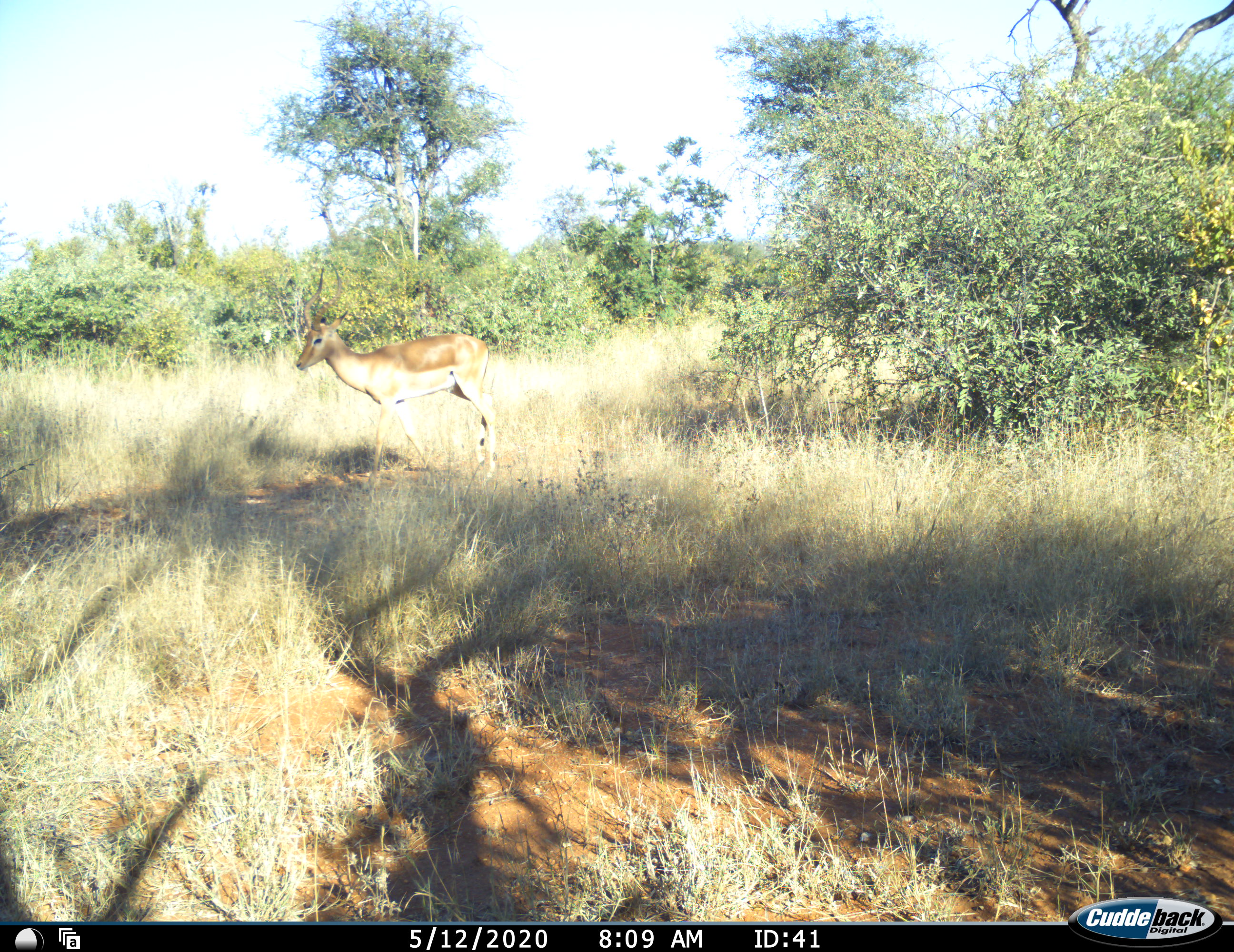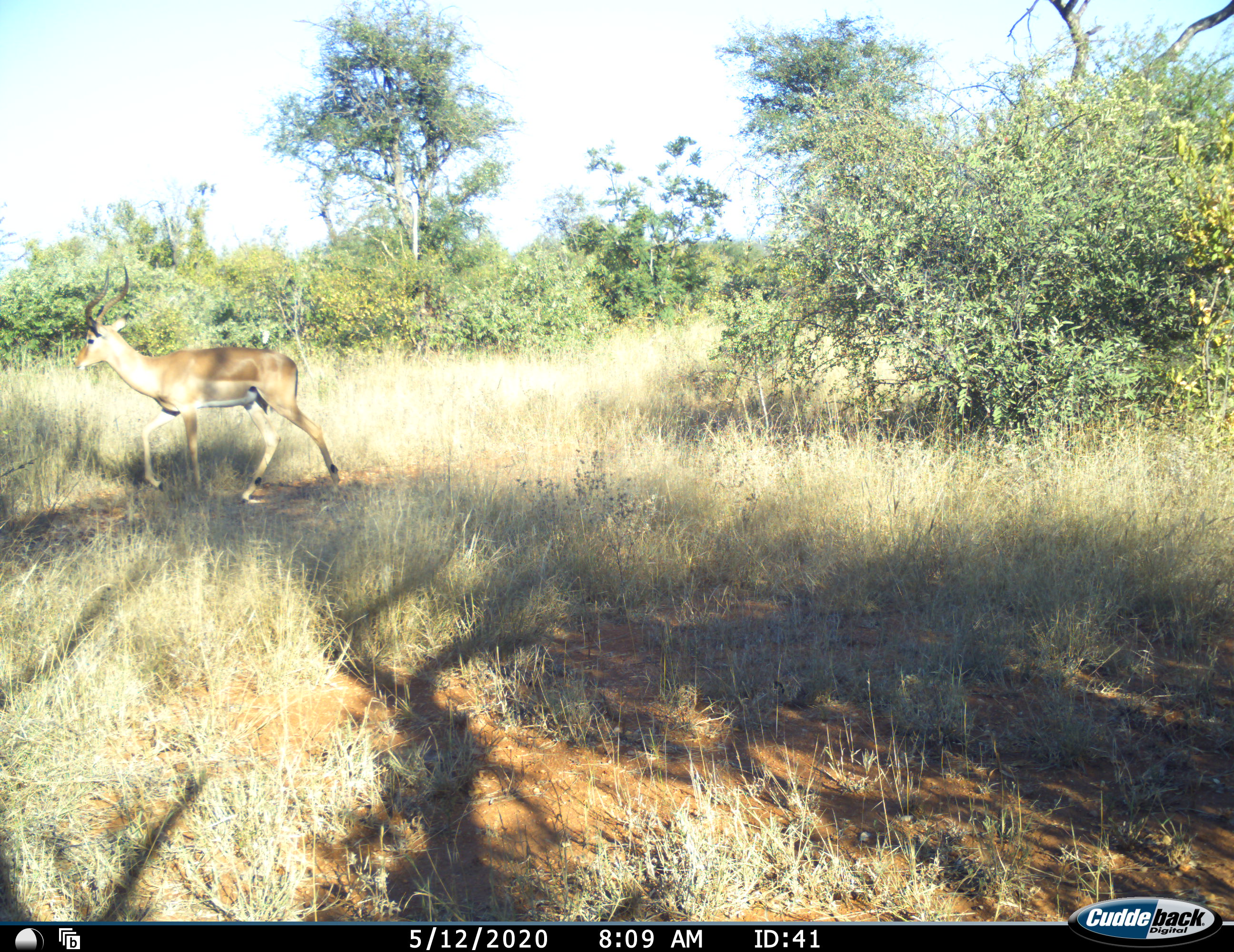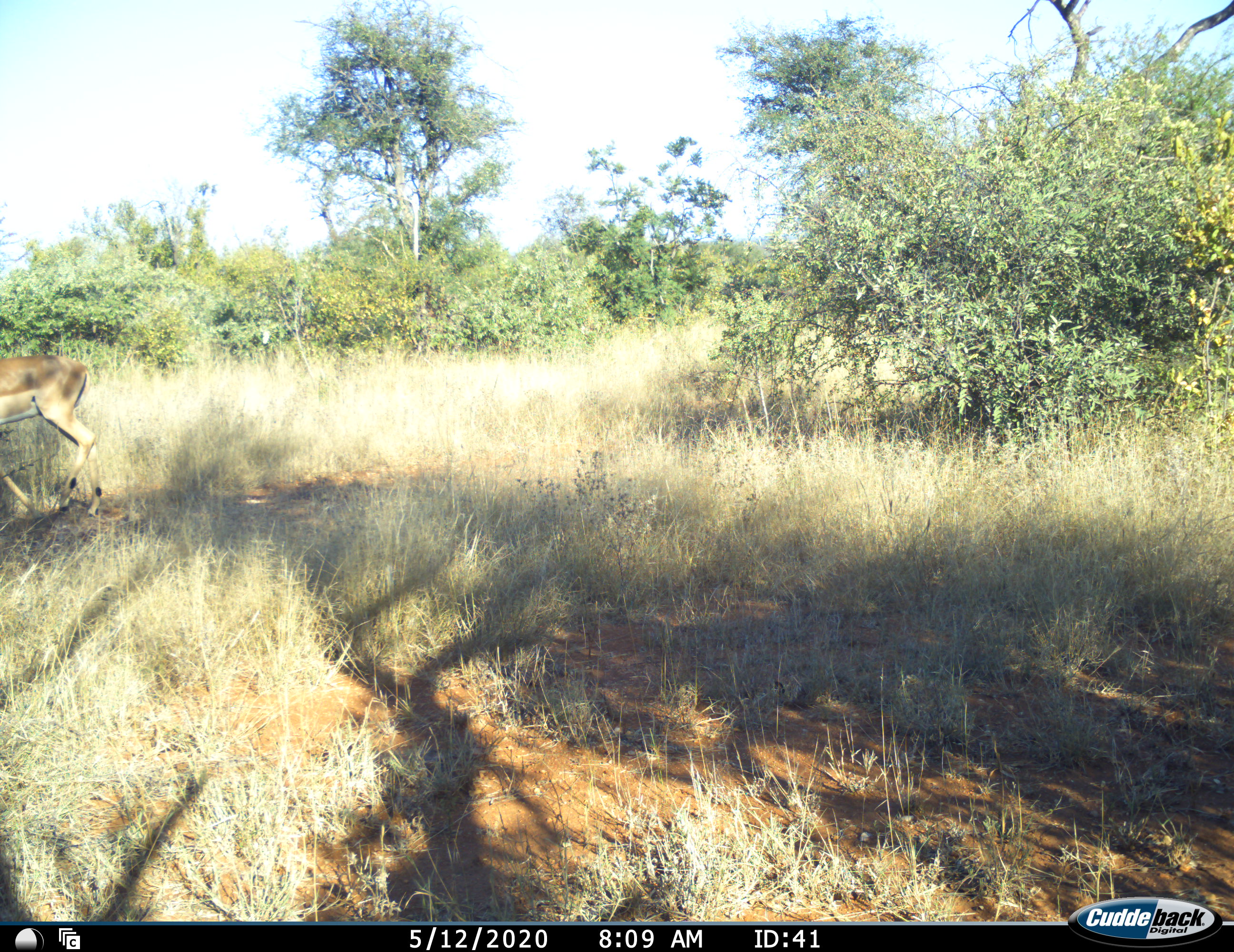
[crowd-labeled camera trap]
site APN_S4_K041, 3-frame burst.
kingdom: Animalia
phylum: Chordata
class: Mammalia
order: Artiodactyla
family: Bovidae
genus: Aepyceros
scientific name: Aepyceros melampus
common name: impala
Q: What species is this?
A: Impala (Aepyceros melampus).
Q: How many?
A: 1.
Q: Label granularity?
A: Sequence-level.